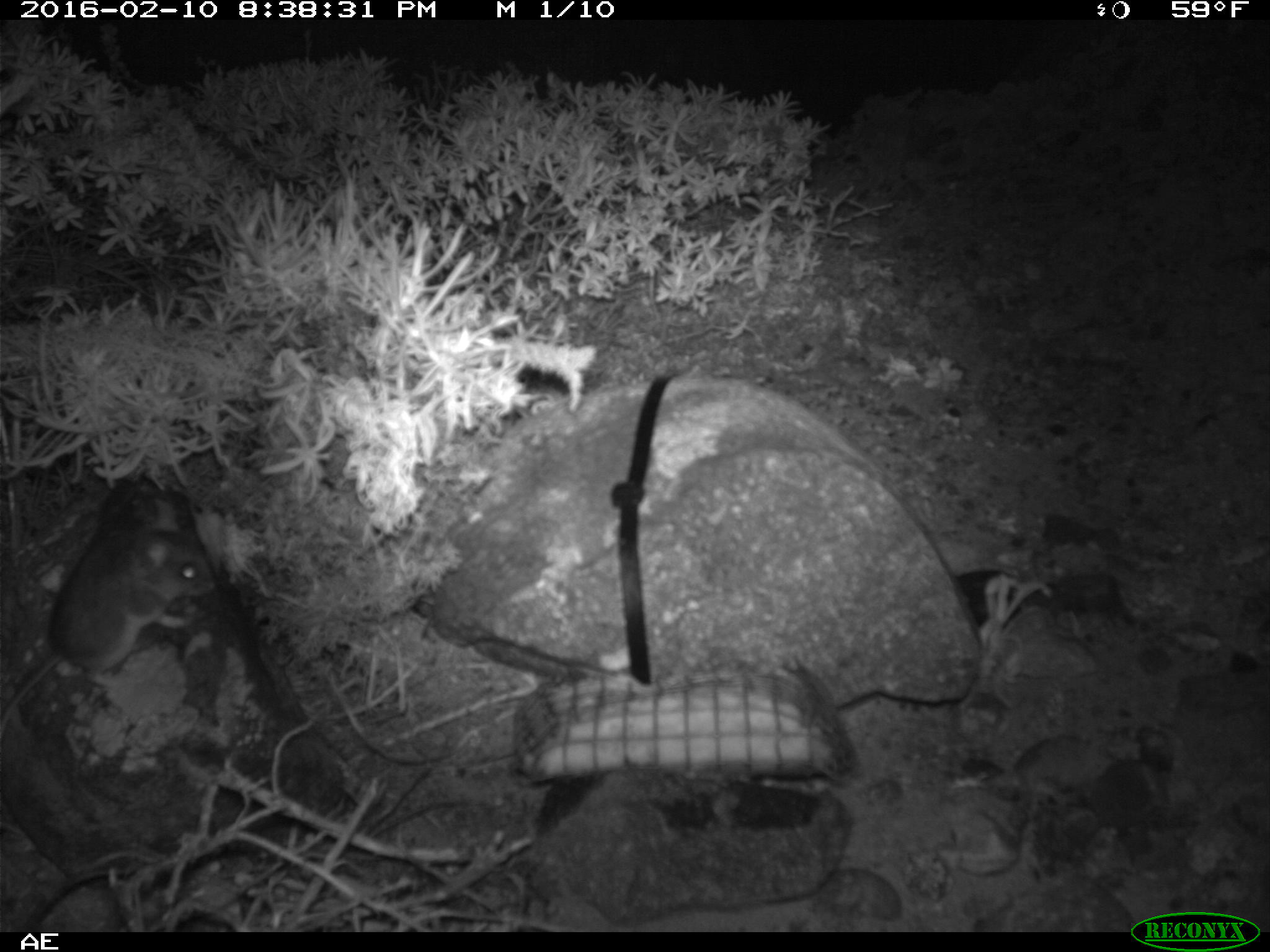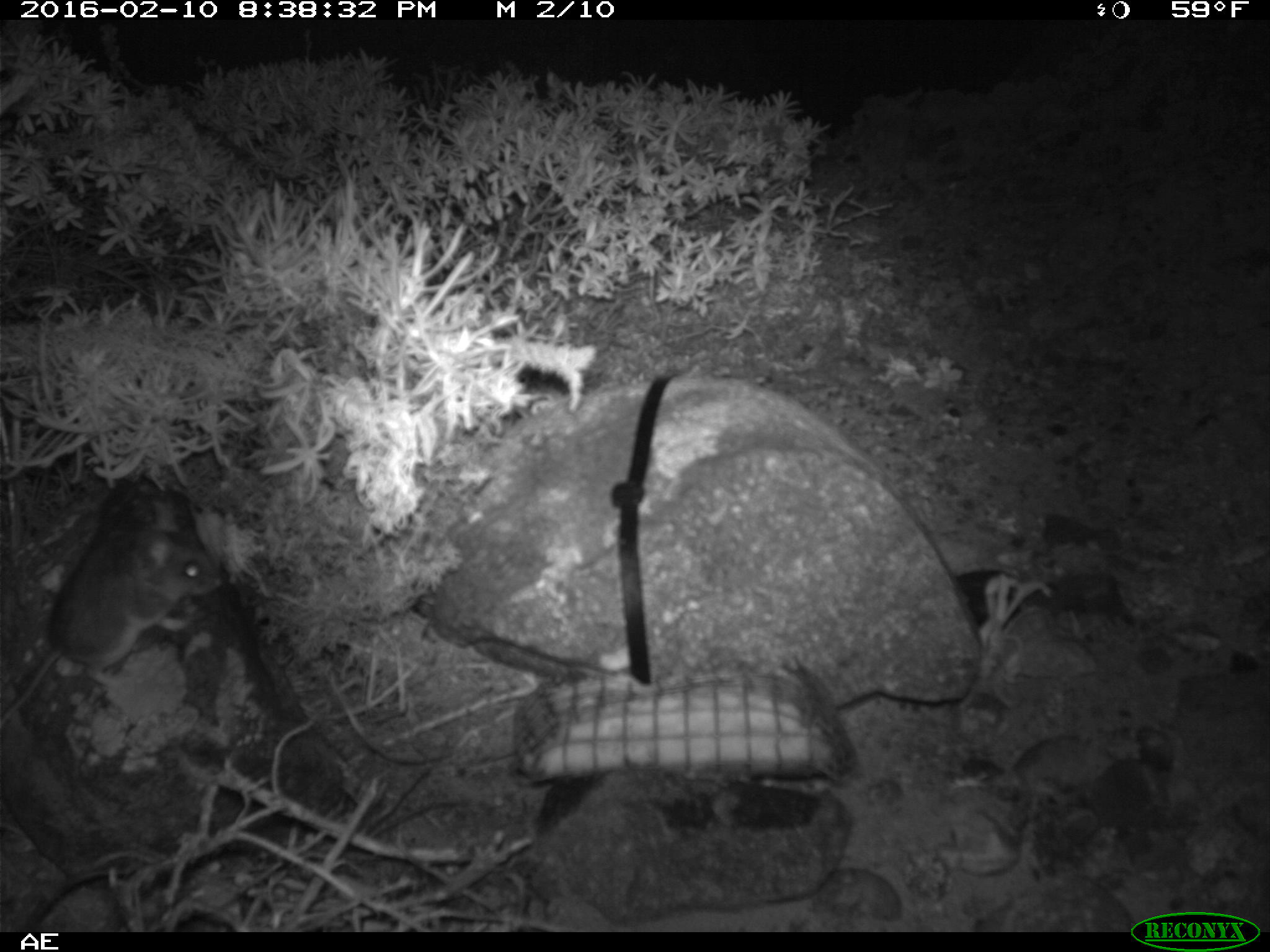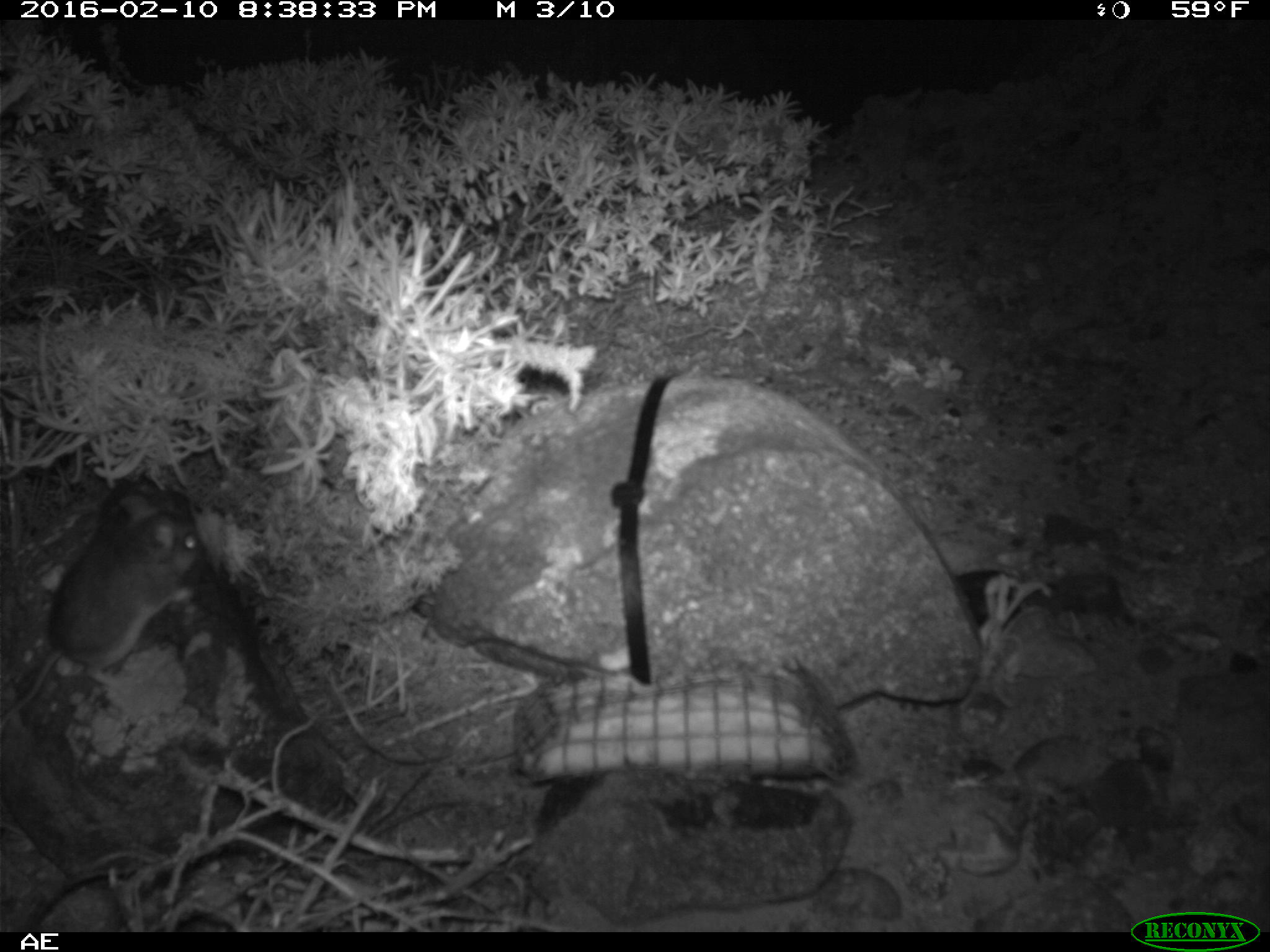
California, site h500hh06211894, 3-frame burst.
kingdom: Animalia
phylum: Chordata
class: Mammalia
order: Rodentia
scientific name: Rodentia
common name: rodent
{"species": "rodent (Rodentia)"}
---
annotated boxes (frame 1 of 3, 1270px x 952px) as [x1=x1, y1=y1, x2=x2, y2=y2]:
rodent: [x1=0, y1=501, x2=213, y2=736]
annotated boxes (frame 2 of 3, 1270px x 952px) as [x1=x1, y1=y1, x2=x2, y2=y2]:
rodent: [x1=0, y1=496, x2=223, y2=729]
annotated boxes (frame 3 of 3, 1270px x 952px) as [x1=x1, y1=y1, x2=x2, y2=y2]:
rodent: [x1=0, y1=477, x2=206, y2=723]